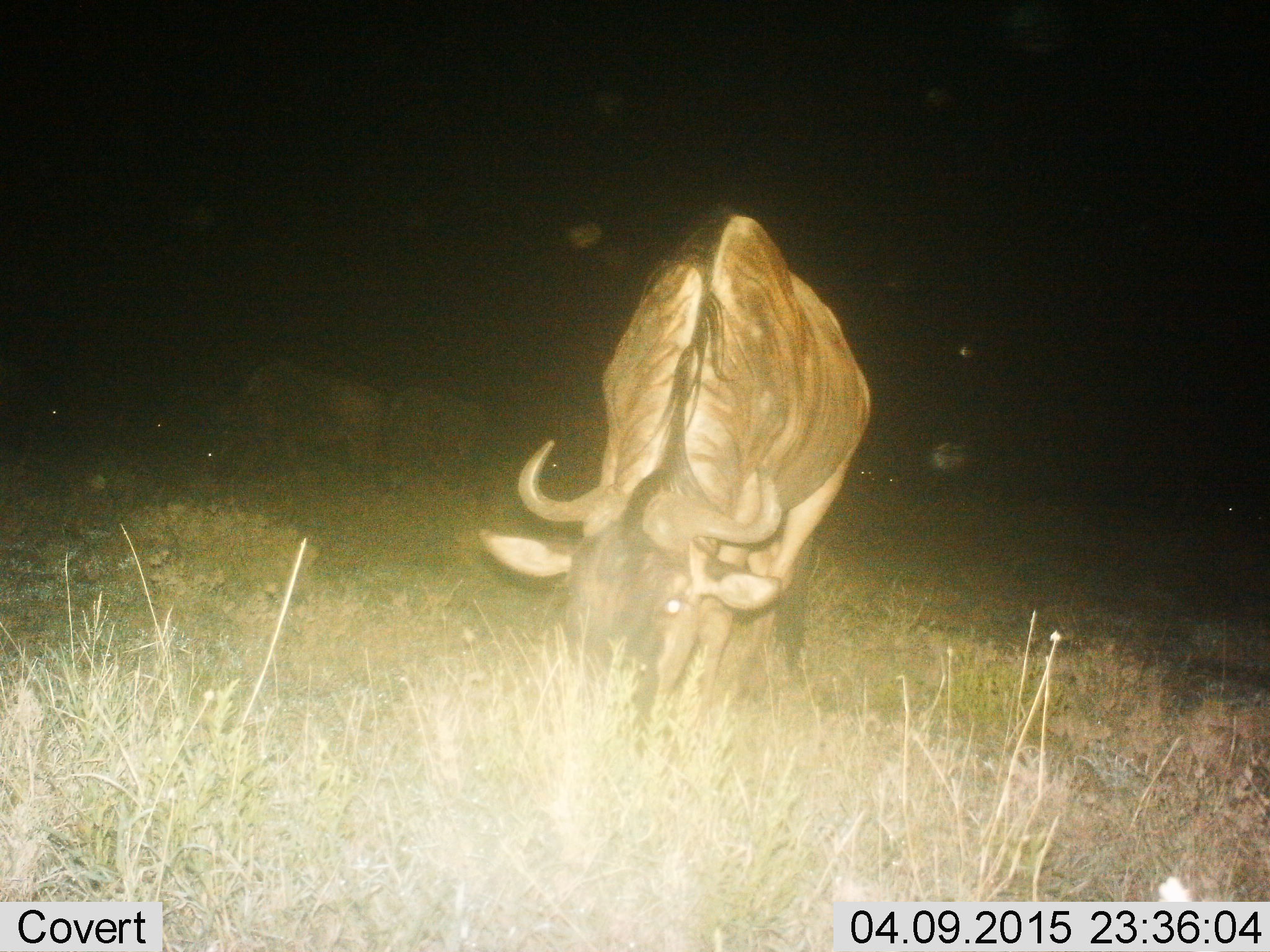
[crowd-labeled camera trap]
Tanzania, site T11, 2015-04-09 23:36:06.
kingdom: Animalia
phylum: Chordata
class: Mammalia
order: Artiodactyla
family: Bovidae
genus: Connochaetes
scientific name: Connochaetes taurinus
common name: blue wildebeest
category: wildebeest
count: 3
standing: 10%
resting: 0%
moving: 0%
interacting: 0%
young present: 0%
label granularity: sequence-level